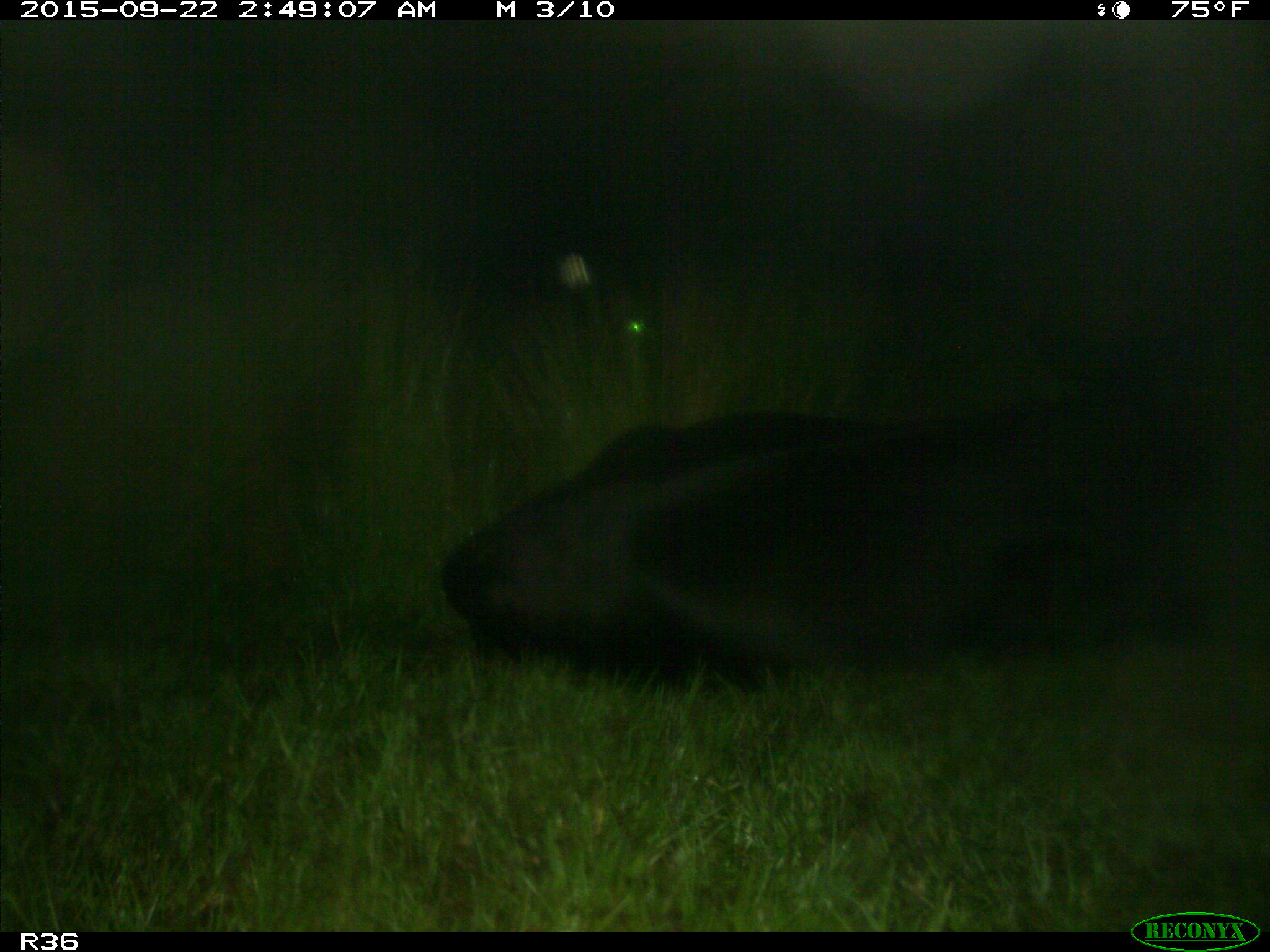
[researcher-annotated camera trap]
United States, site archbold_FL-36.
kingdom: Animalia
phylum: Chordata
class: Mammalia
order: Artiodactyla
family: Bovidae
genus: Bos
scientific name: Bos taurus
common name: domestic cow